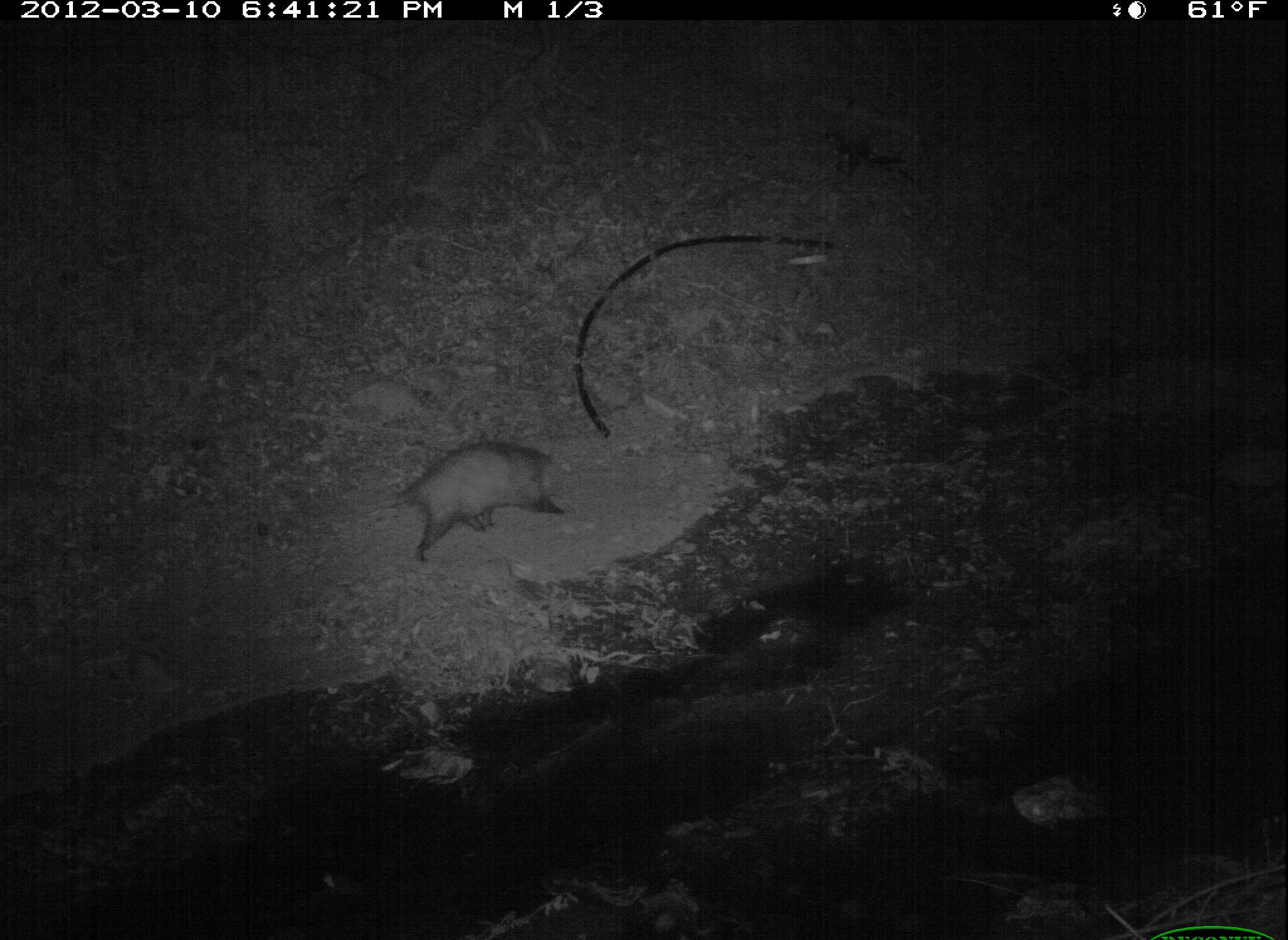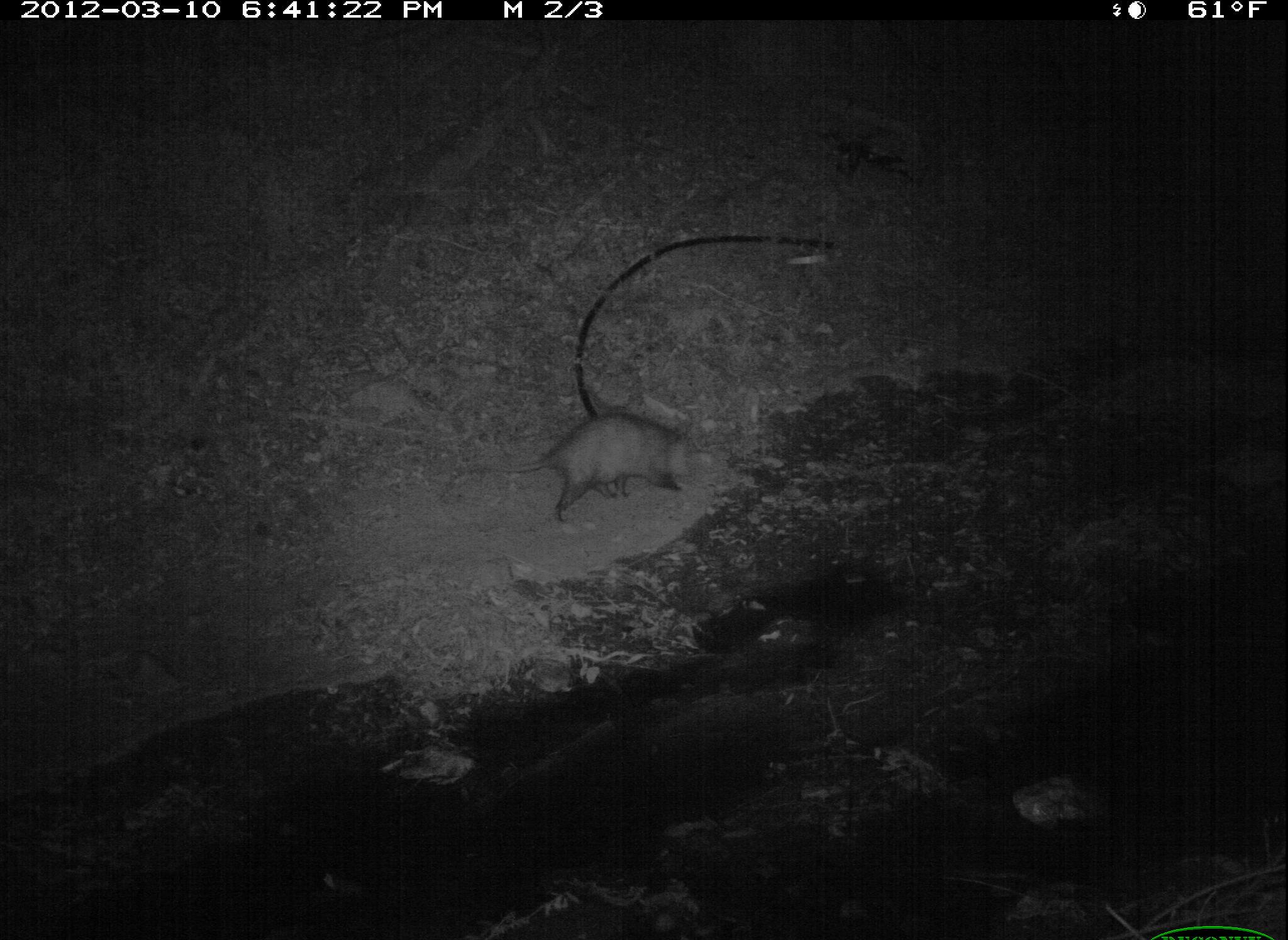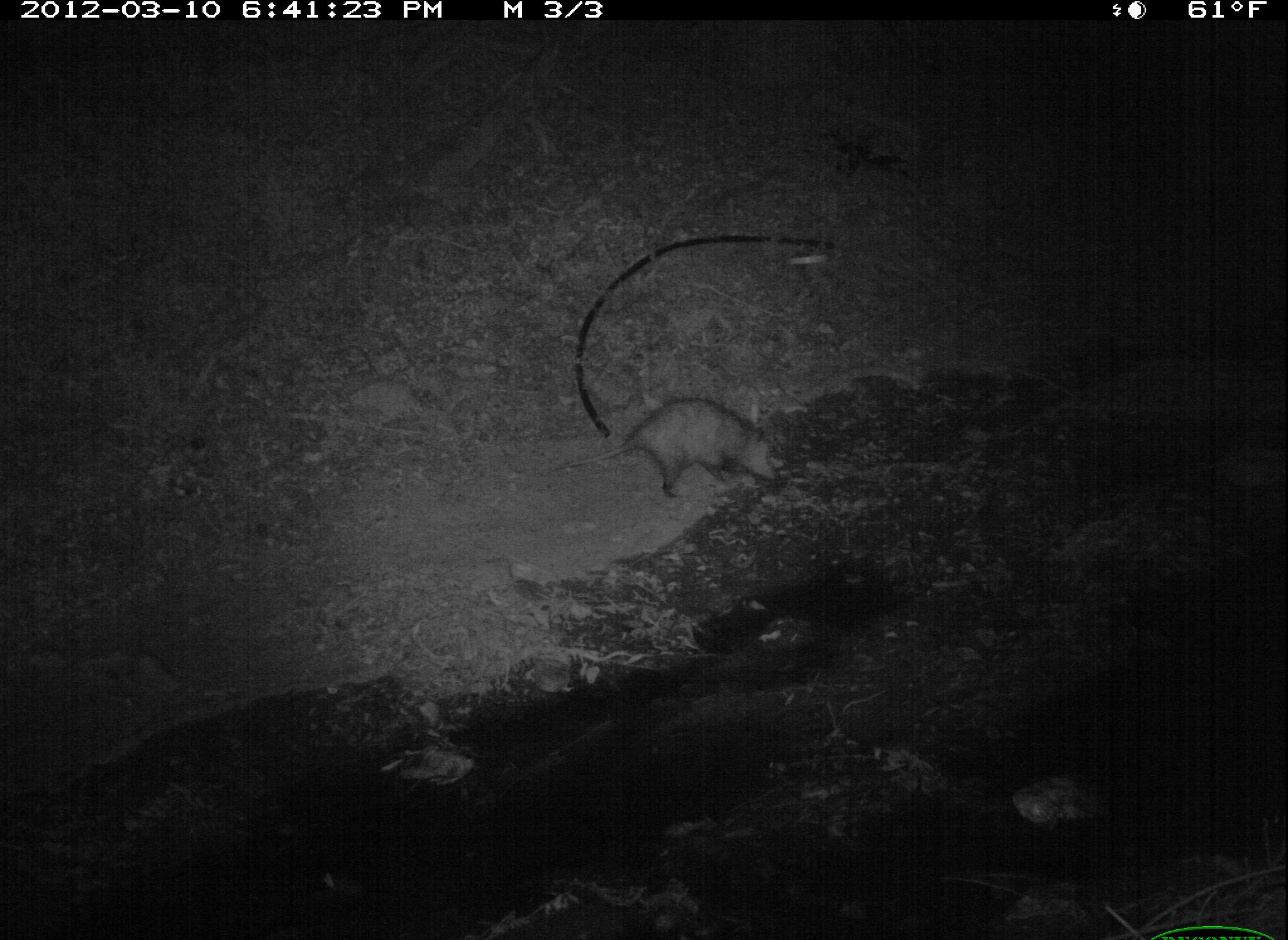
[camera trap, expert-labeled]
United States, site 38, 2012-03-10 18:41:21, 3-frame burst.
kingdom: Animalia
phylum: Chordata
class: Mammalia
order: Didelphimorphia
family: Didelphidae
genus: Didelphis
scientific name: Didelphis virginiana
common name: virginia opossum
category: opossum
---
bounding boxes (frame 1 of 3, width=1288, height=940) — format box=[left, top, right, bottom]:
opossum: box=[364, 433, 580, 572]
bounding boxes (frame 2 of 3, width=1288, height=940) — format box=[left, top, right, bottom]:
opossum: box=[443, 401, 702, 533]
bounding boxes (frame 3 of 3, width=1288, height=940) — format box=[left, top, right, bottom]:
opossum: box=[564, 393, 792, 504]